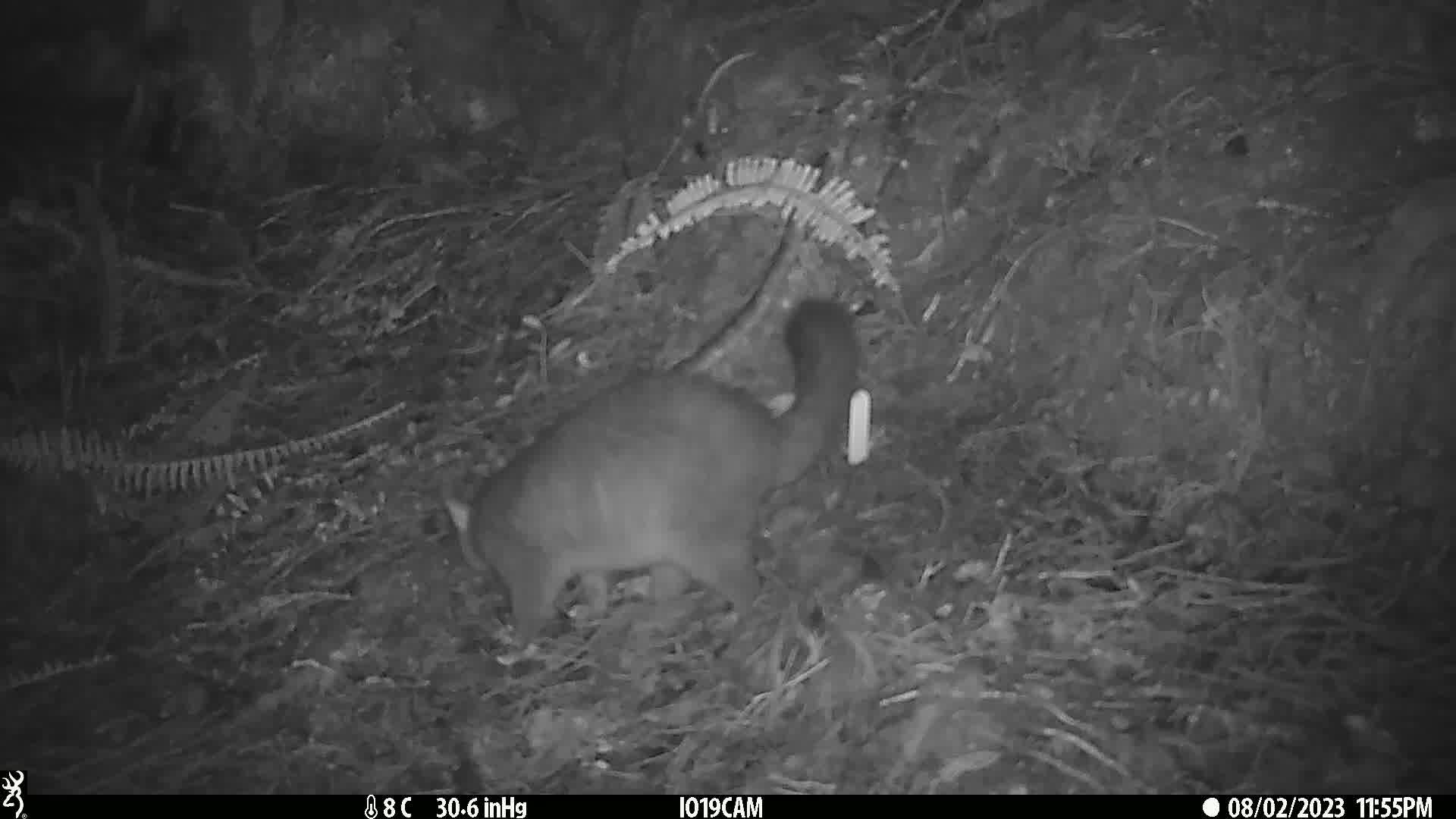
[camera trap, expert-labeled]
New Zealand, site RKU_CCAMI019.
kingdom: Animalia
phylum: Chordata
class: Mammalia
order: Diprotodontia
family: Phalangeridae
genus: Trichosurus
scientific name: Trichosurus vulpecula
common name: common brushtail possum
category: possum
Possum (common brushtail possum) (Trichosurus vulpecula).